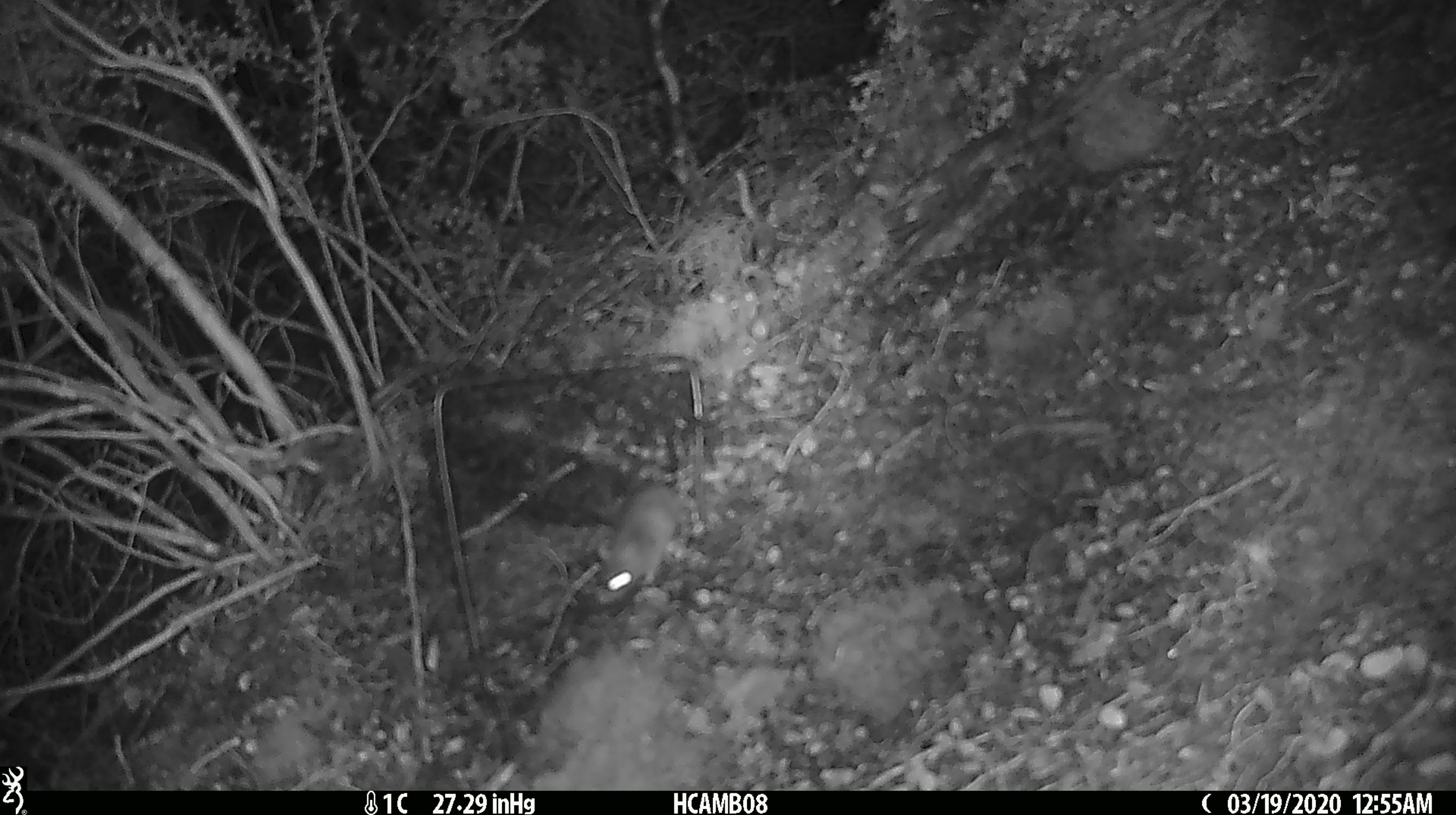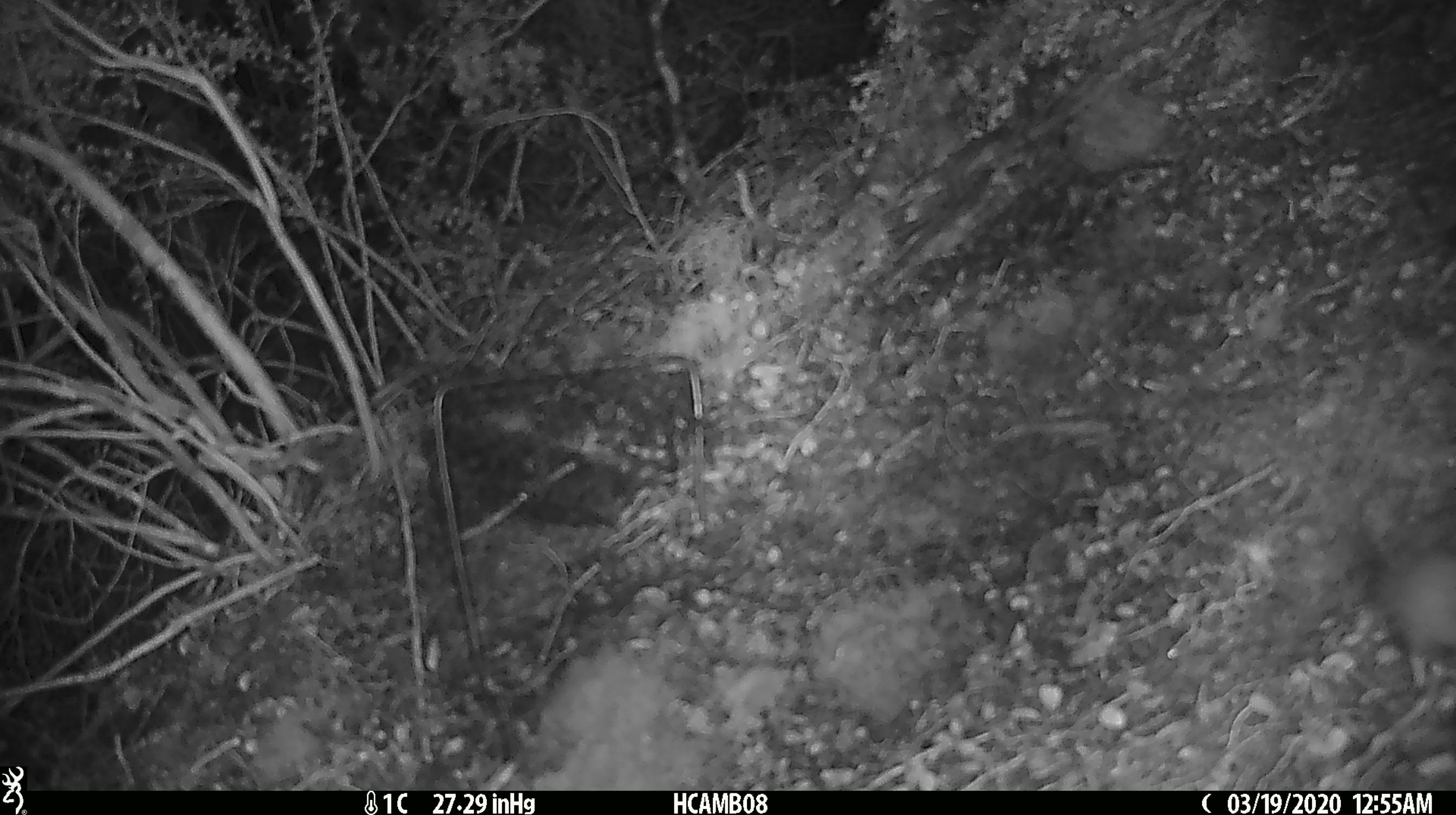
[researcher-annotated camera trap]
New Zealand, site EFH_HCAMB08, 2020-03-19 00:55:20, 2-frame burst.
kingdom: Animalia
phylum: Chordata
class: Mammalia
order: Rodentia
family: Muridae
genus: Mus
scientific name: Mus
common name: mouse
Mouse (Mus).